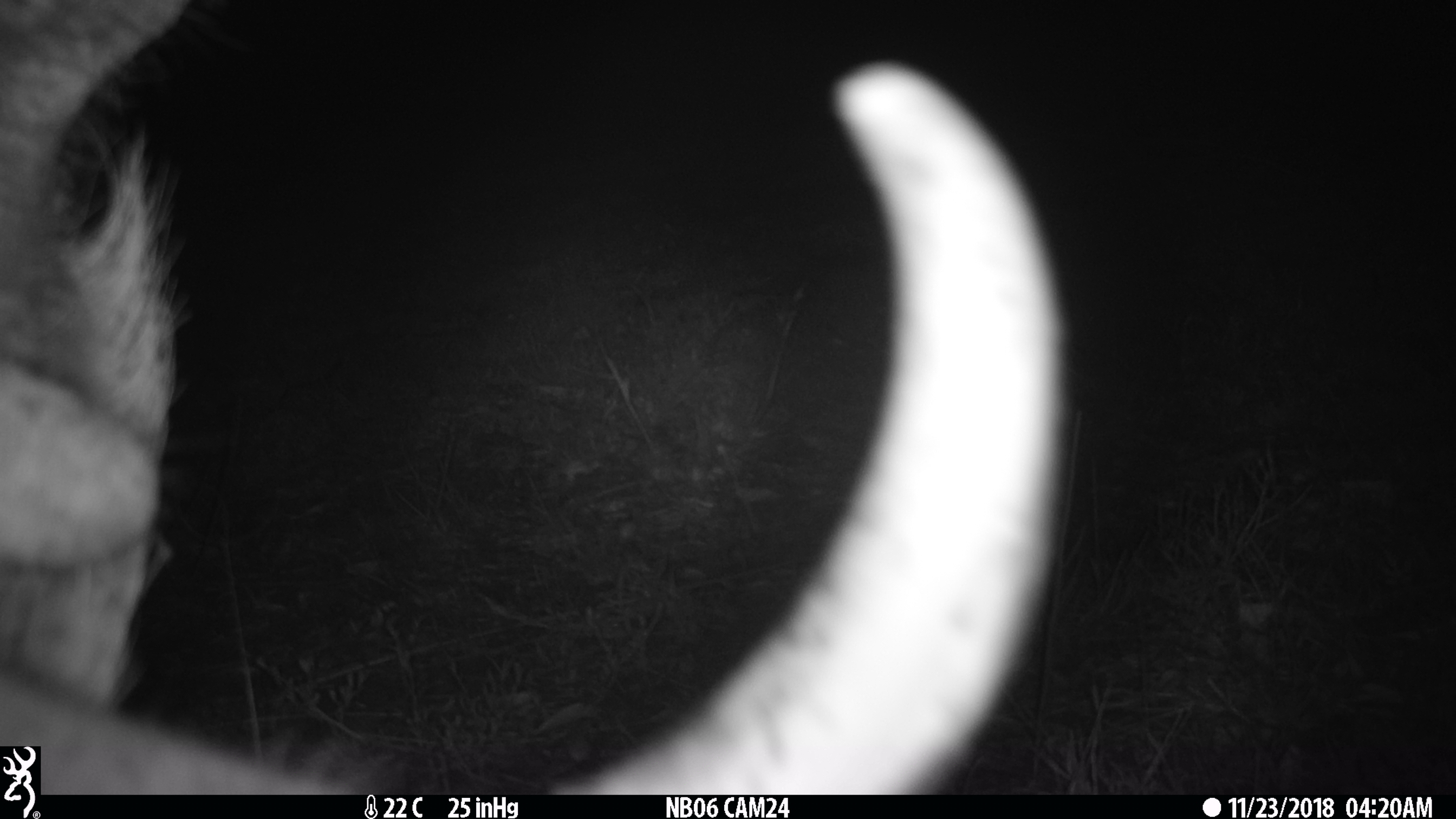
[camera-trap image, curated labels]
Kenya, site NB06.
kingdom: Animalia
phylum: Chordata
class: Mammalia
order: Artiodactyla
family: Bovidae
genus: Connochaetes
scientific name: Connochaetes taurinus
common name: blue wildebeest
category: wildebeest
Wildebeest (blue wildebeest) (Connochaetes taurinus).